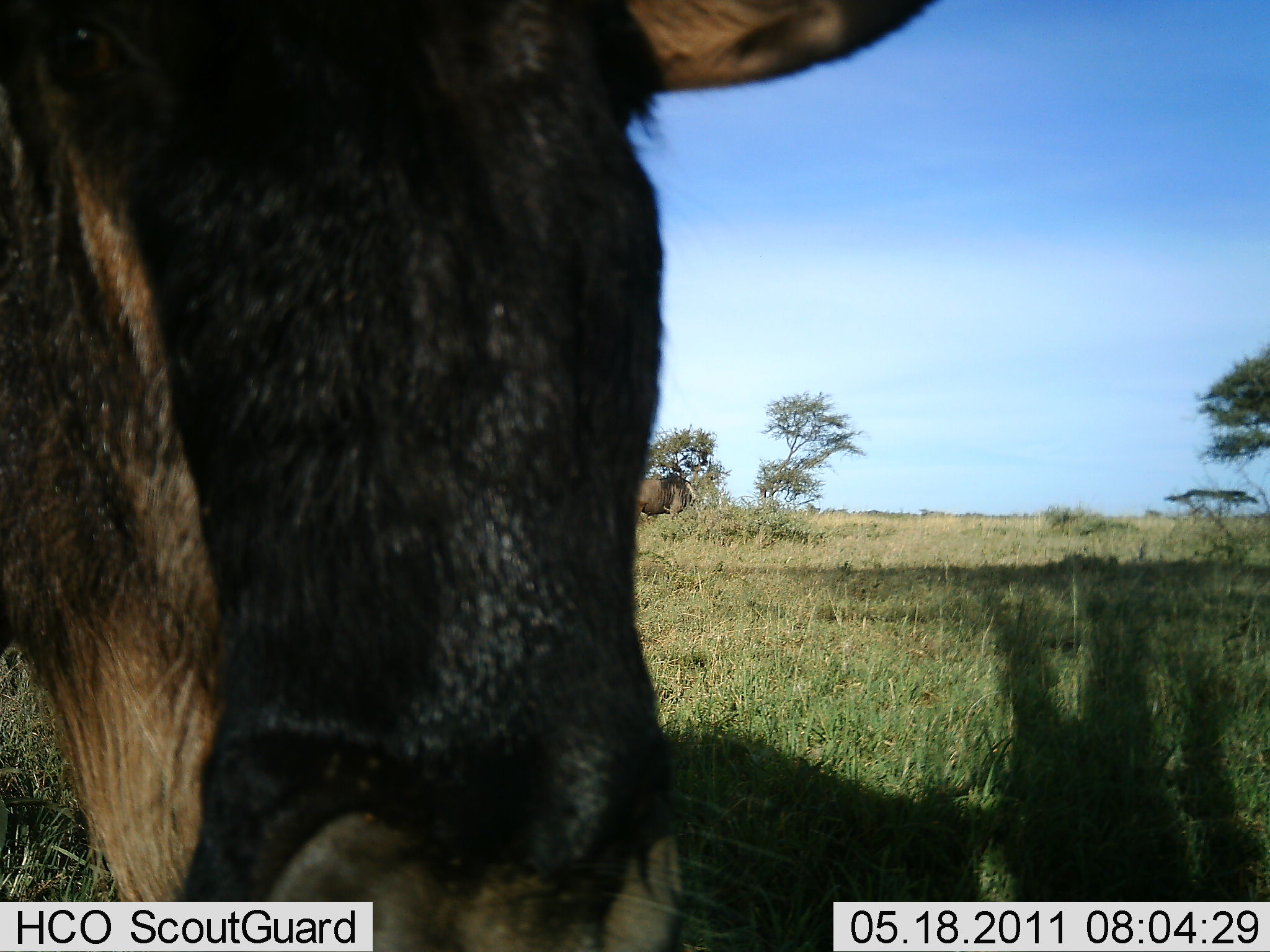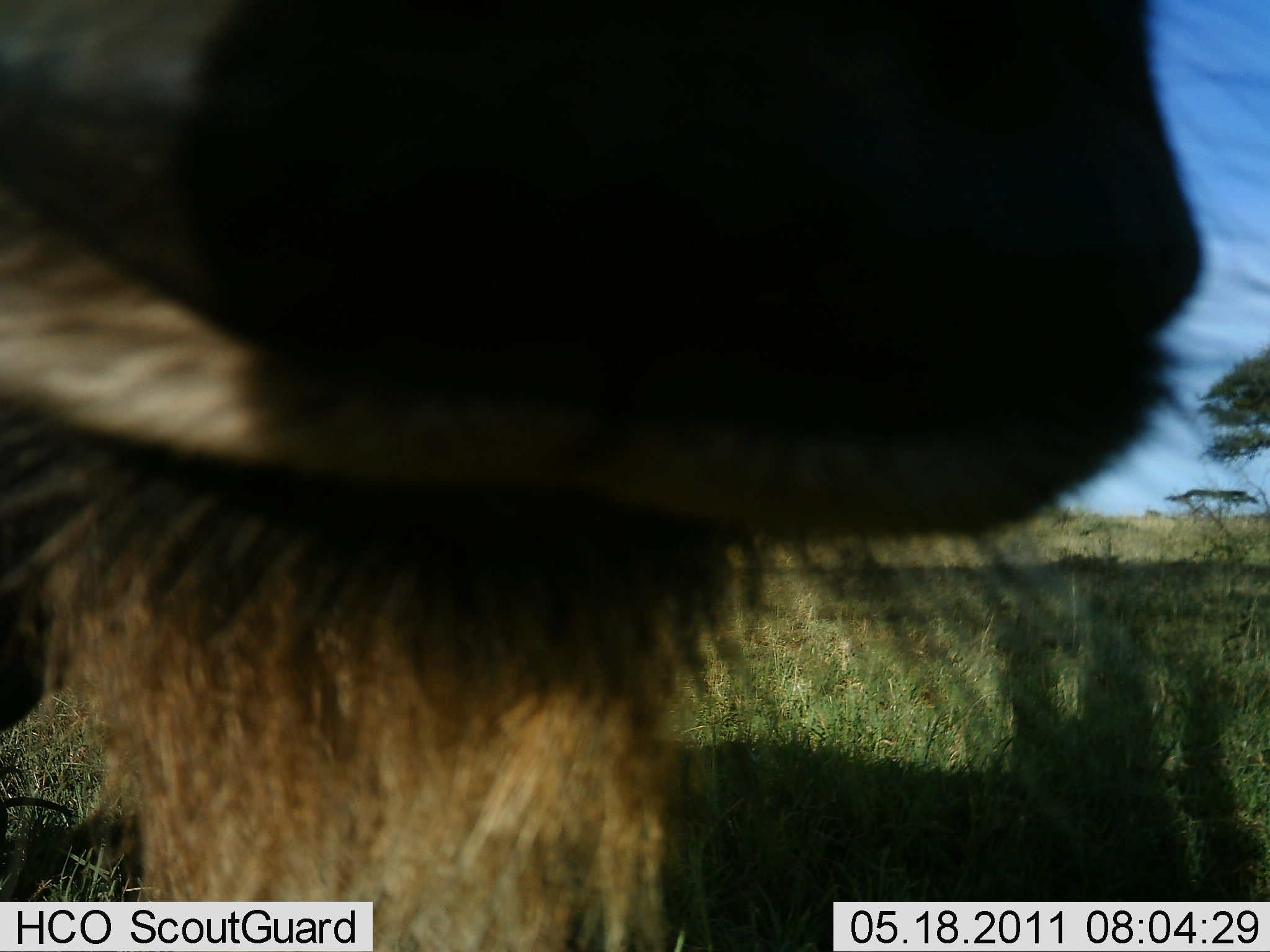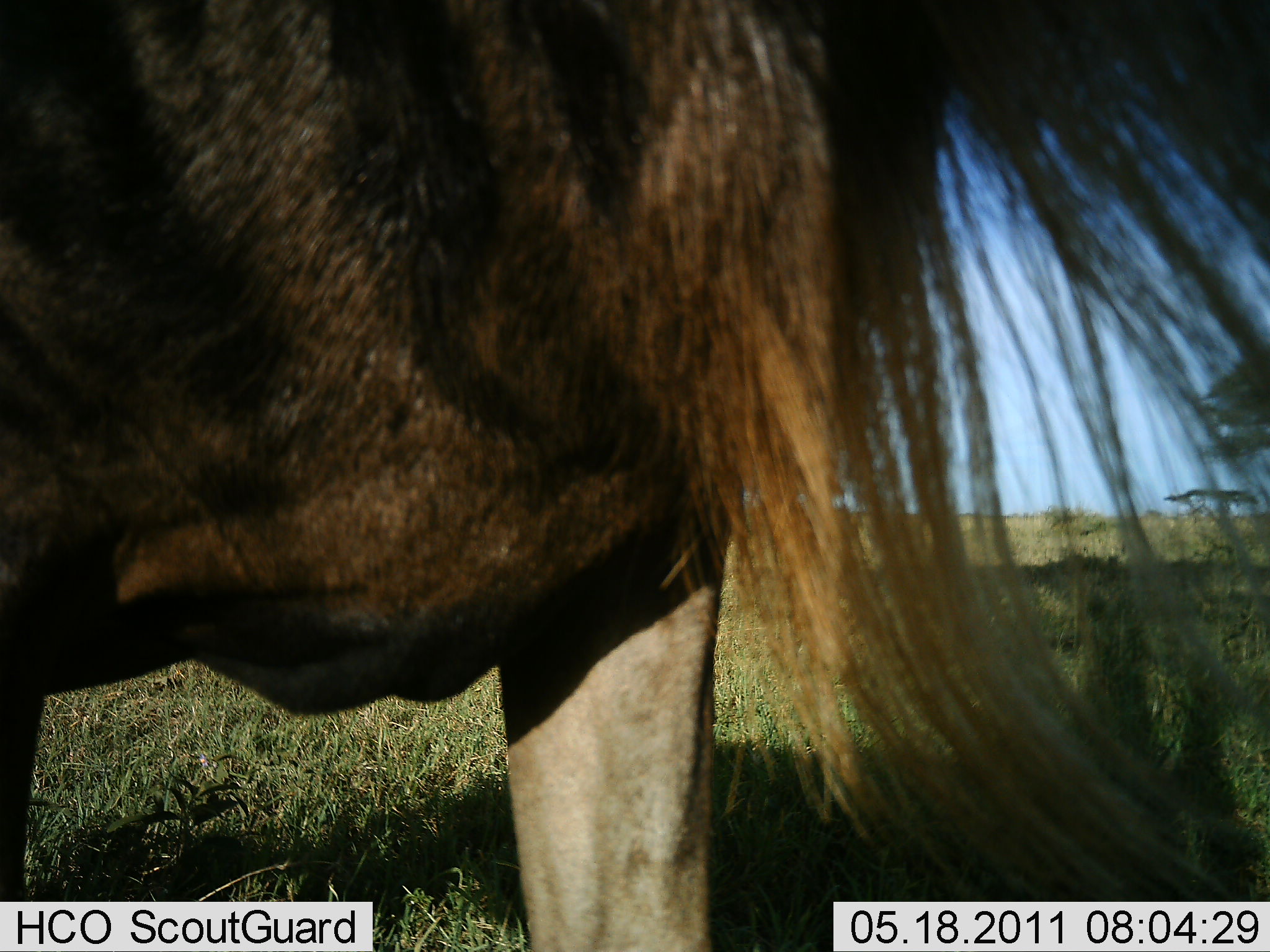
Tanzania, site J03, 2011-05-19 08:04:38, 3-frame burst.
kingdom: Animalia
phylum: Chordata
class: Mammalia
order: Artiodactyla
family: Bovidae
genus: Connochaetes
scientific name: Connochaetes taurinus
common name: blue wildebeest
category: wildebeest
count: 1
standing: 70%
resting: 0%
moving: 30%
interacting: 10%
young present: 0%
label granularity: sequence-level